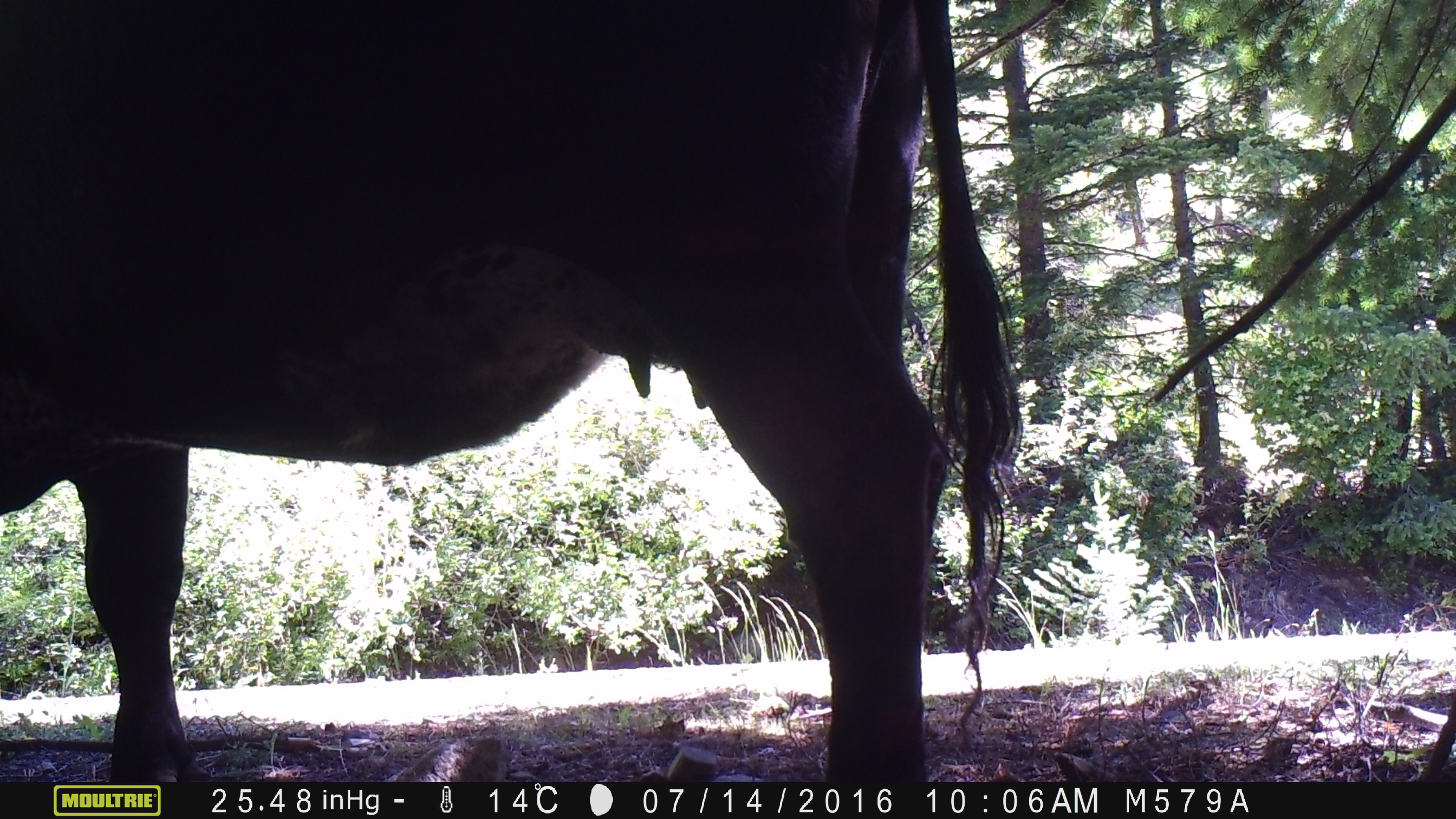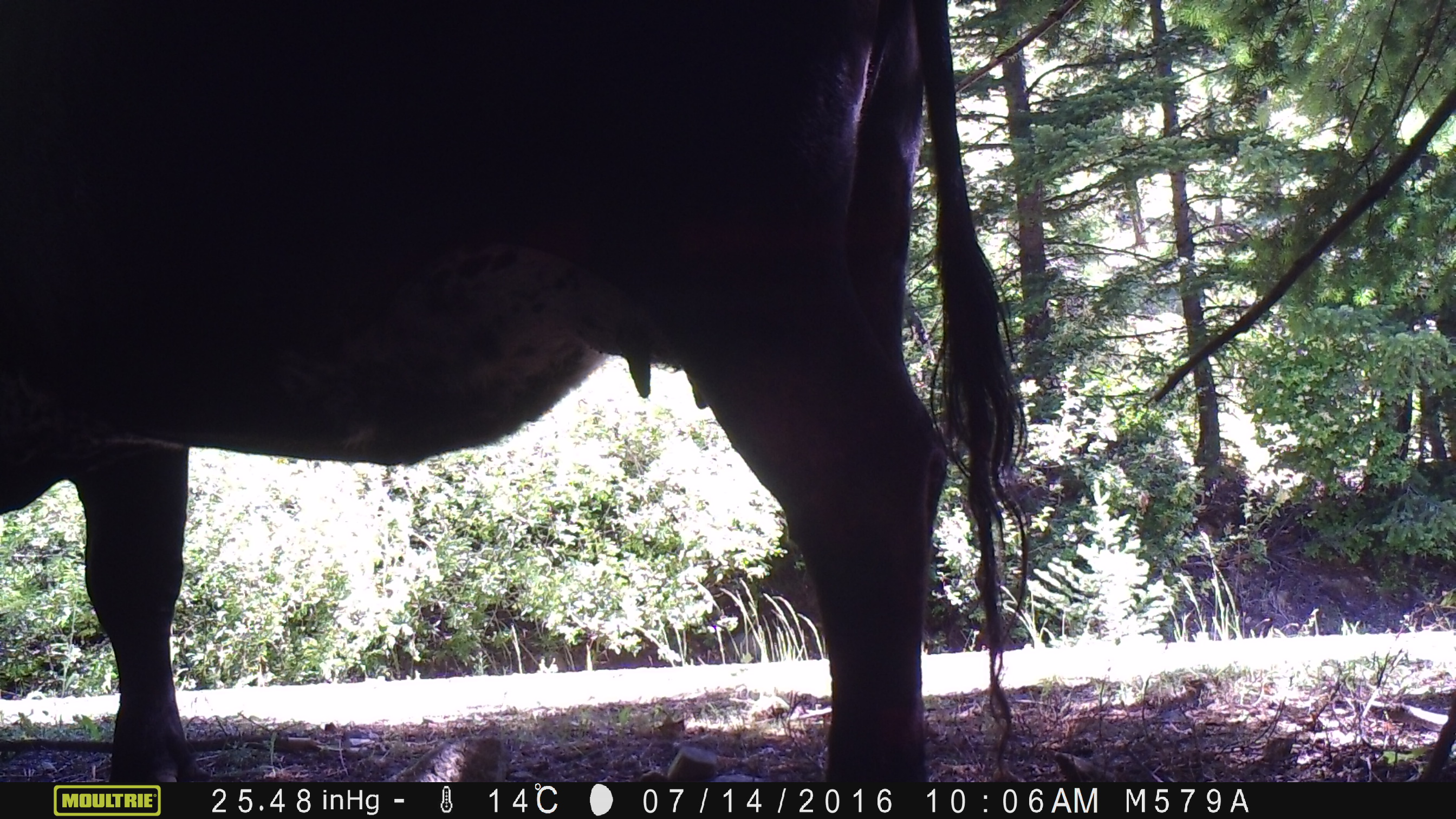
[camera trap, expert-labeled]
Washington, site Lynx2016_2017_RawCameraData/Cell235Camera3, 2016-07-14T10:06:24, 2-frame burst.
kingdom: Animalia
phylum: Chordata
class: Mammalia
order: Artiodactyla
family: Bovidae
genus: Bos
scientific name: Bos taurus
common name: domestic cattle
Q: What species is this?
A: Domestic cattle (Bos taurus).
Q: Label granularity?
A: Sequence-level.